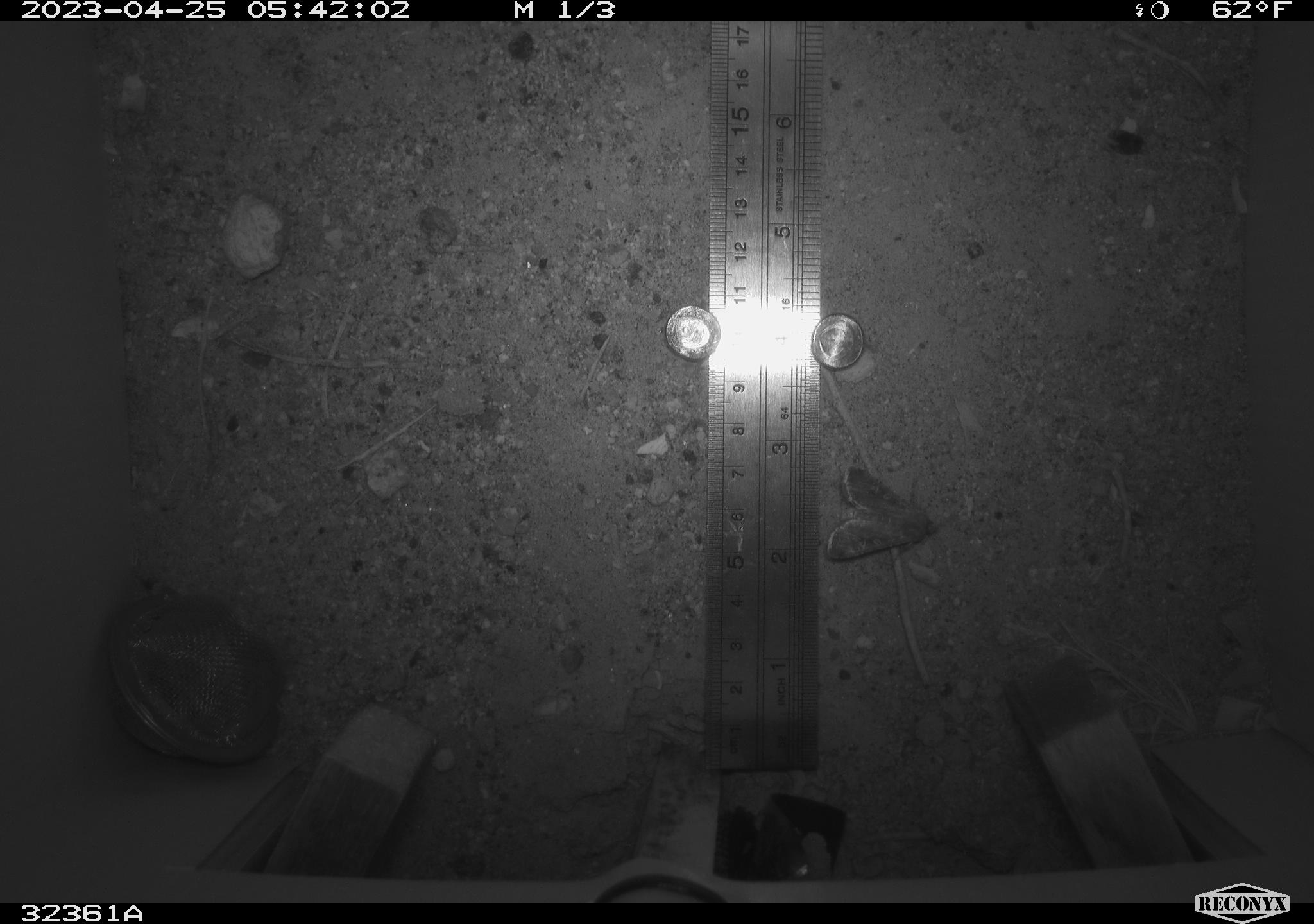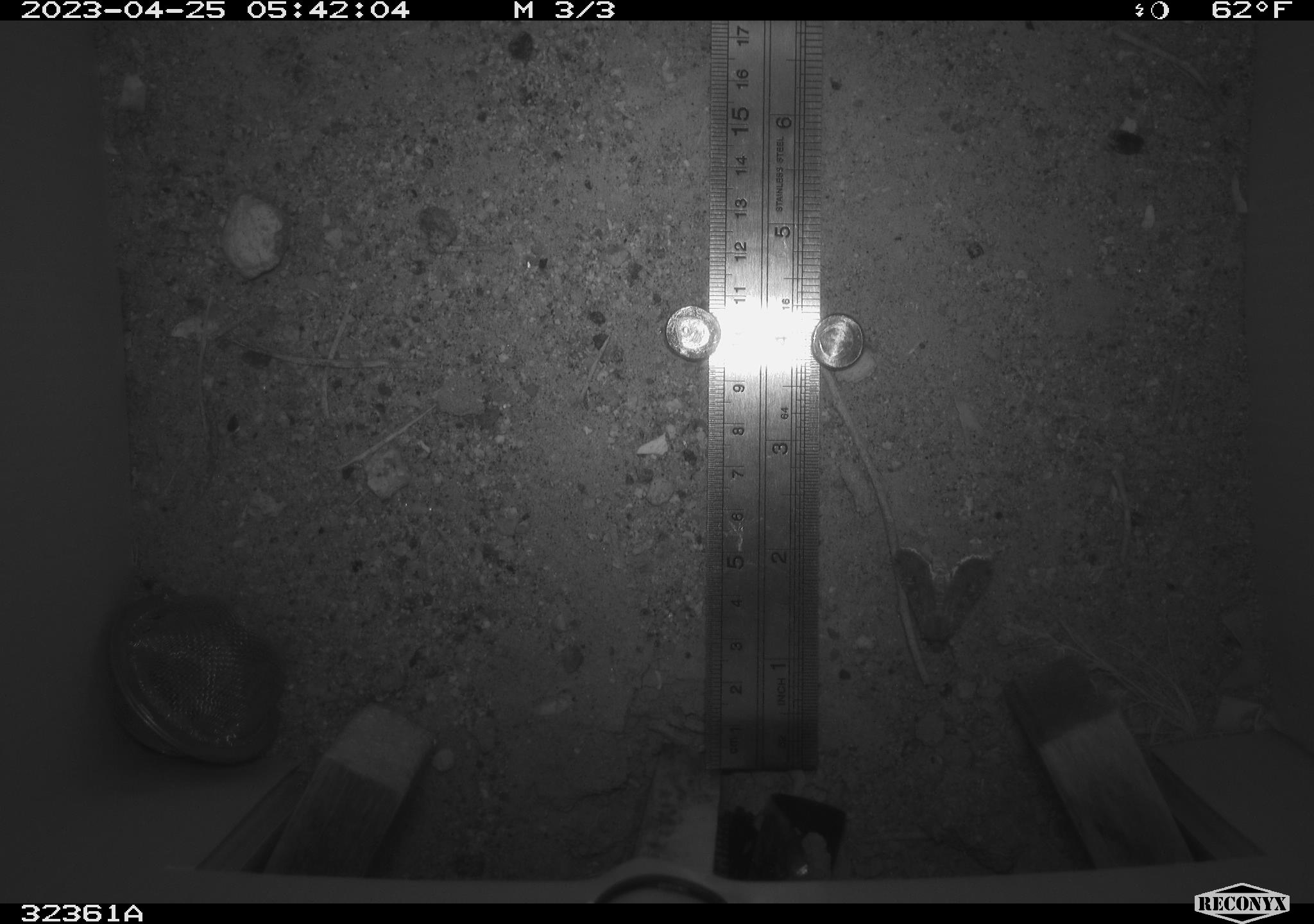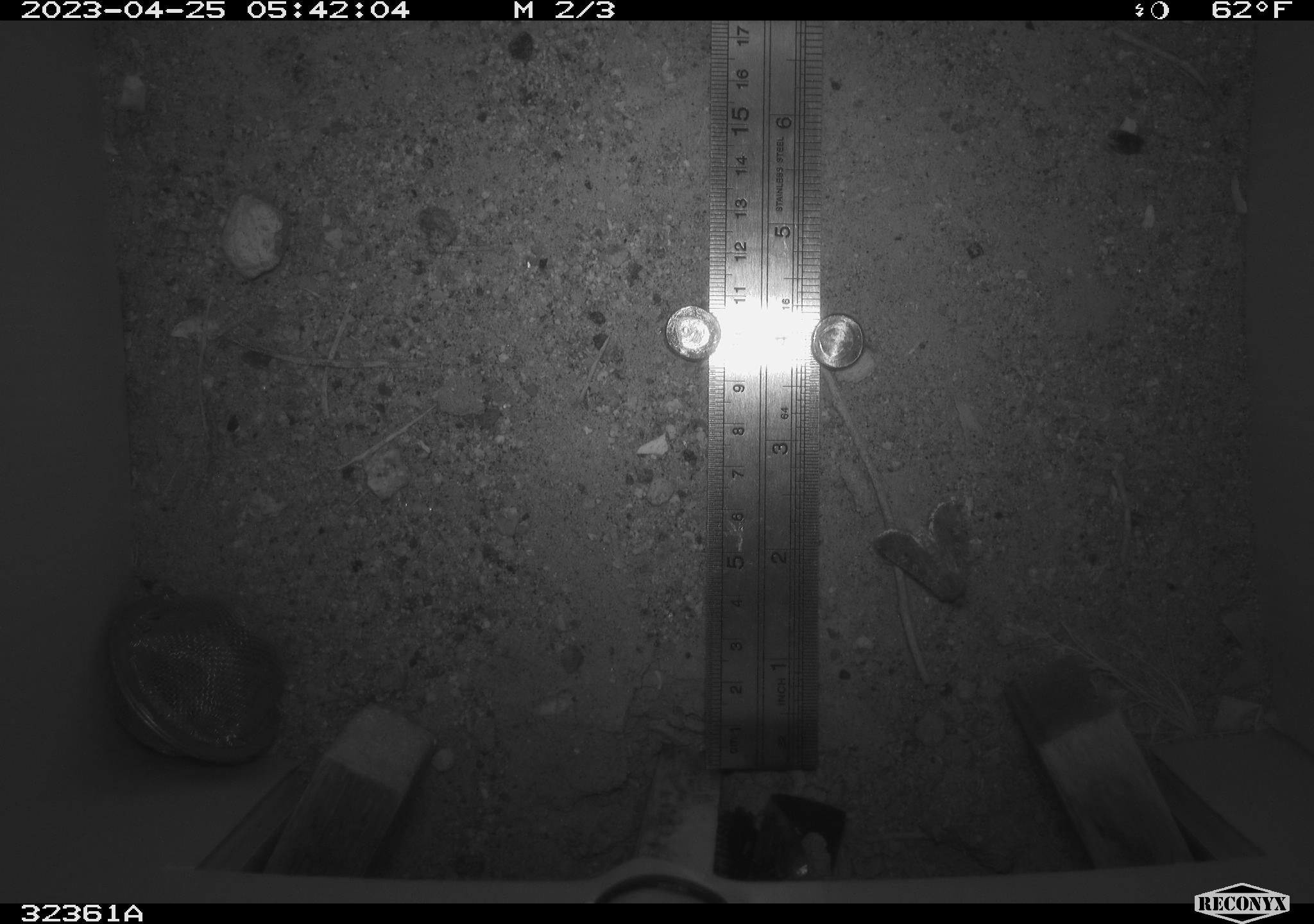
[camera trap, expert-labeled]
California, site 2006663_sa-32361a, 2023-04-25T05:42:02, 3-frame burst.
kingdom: Animalia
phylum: Arthropoda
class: Insecta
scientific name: Insecta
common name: insect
Insect (Insecta).